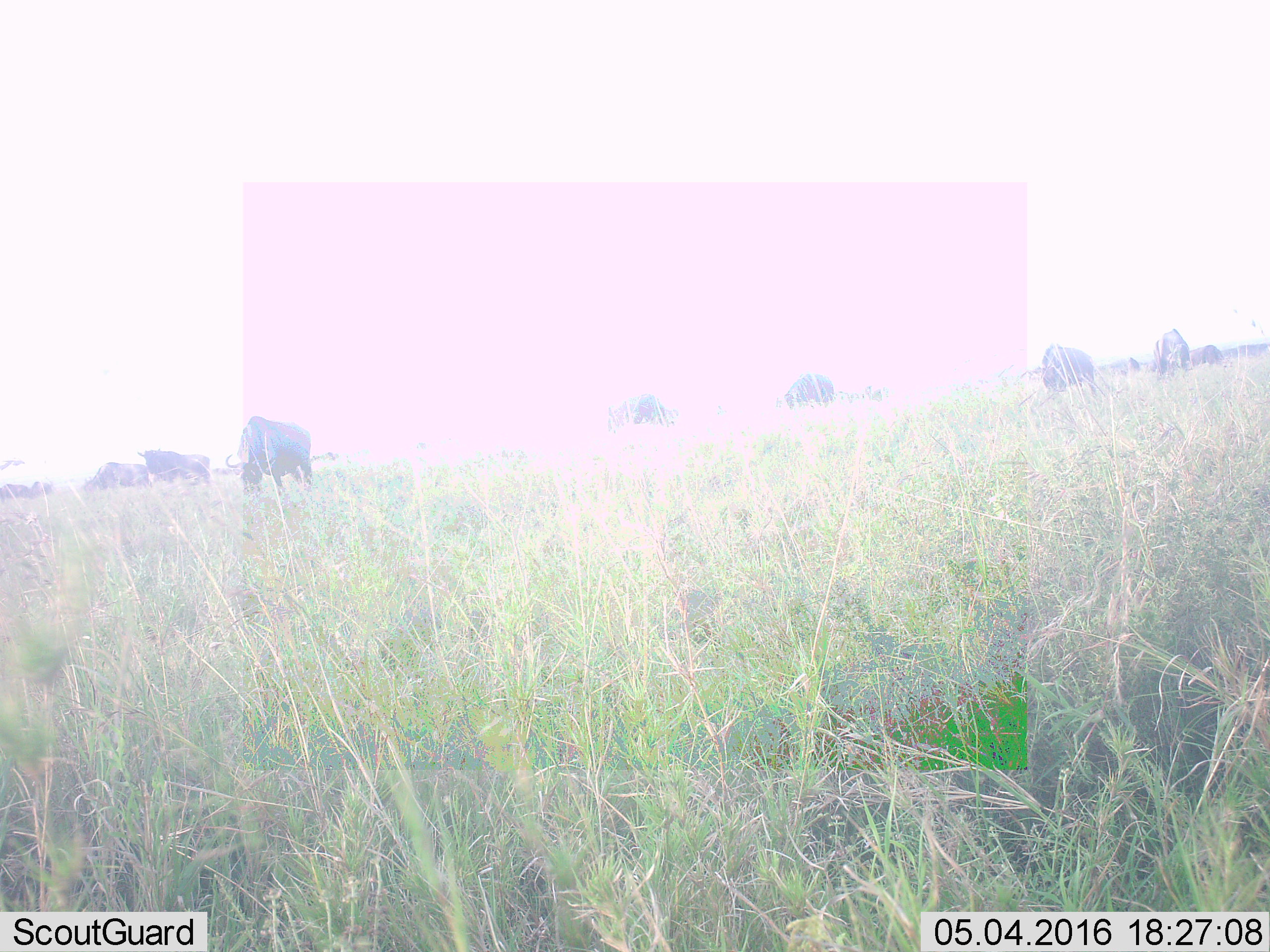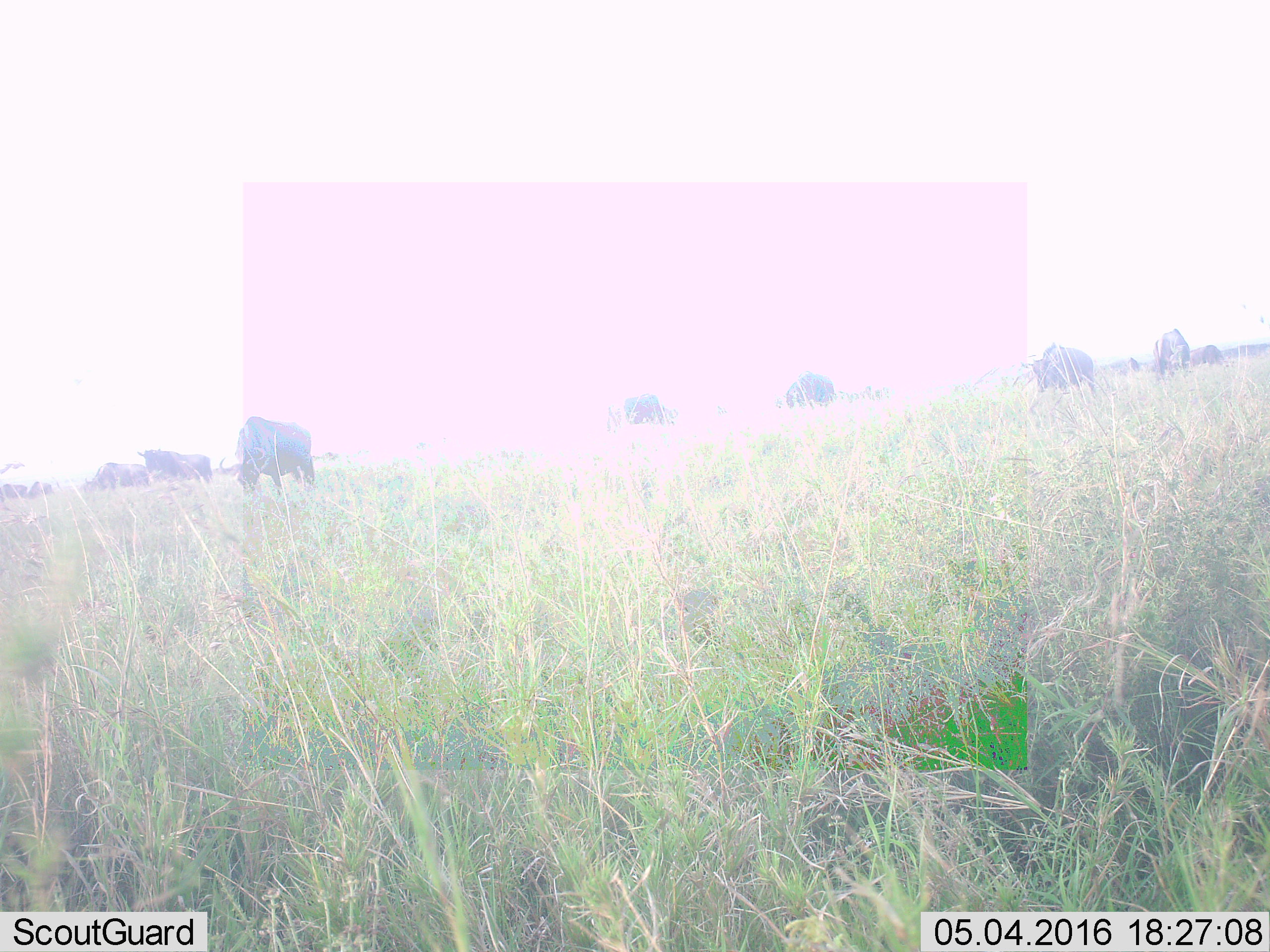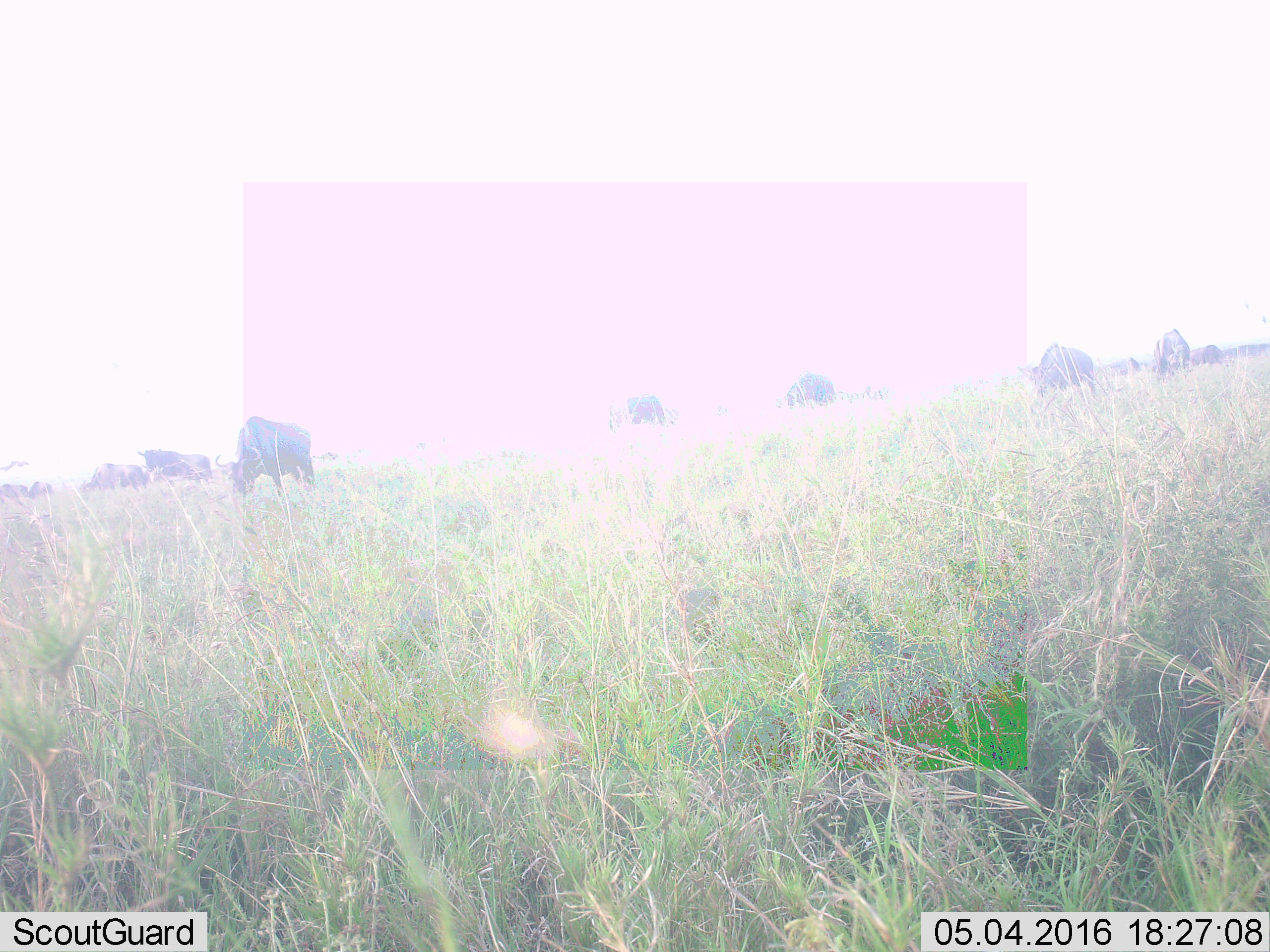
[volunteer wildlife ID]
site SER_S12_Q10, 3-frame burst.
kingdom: Animalia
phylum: Chordata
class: Mammalia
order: Artiodactyla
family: Bovidae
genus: Connochaetes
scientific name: Connochaetes taurinus taurinus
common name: blue wildebeest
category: wildebeestblue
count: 11-50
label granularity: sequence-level